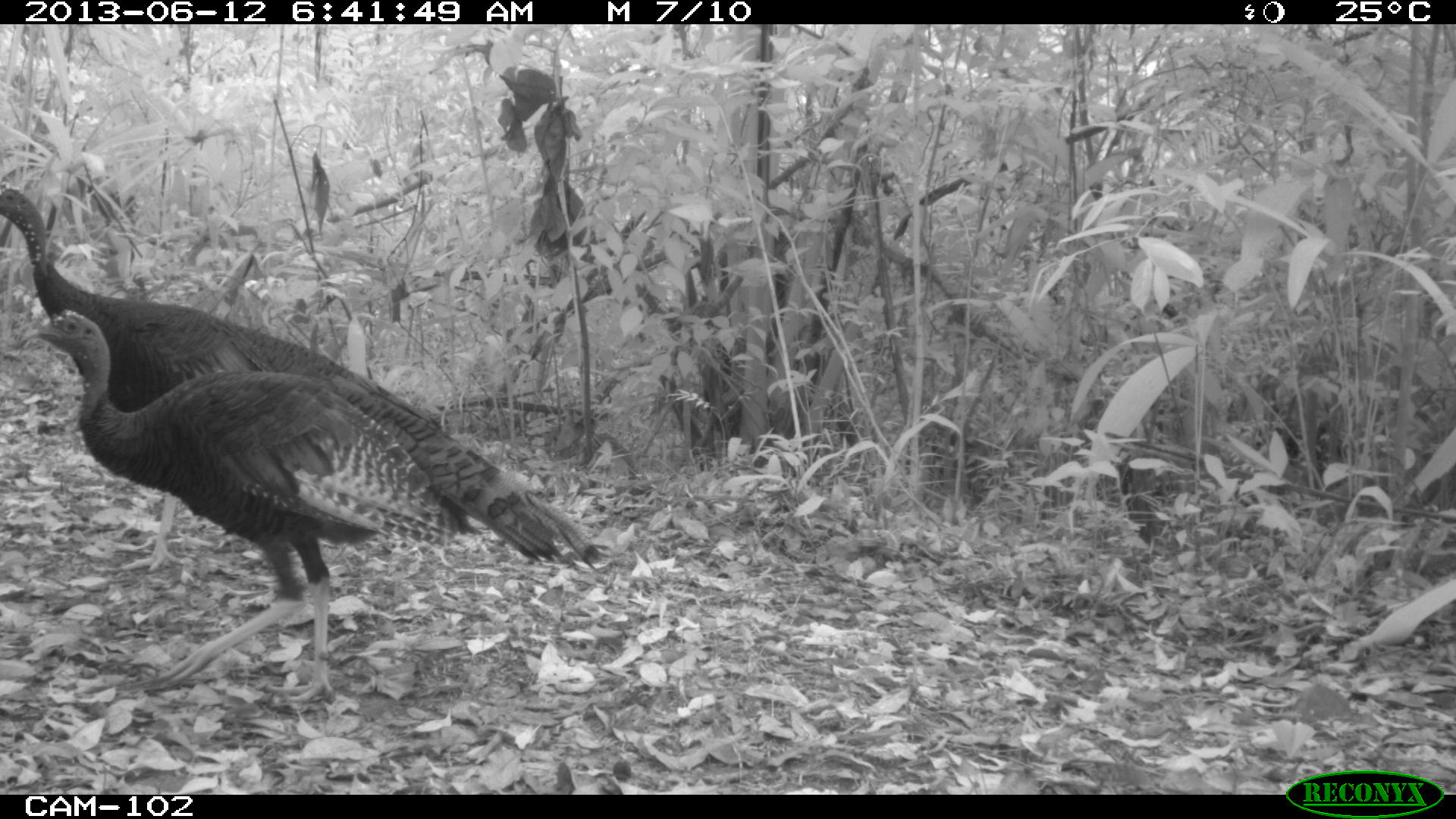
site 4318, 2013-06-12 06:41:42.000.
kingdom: Animalia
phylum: Chordata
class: Aves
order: Galliformes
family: Phasianidae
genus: Meleagris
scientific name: Meleagris ocellata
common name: ocellated turkey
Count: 2.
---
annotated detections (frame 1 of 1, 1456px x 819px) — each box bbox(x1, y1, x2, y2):
meleagris ocellata: bbox(0, 180, 613, 575); bbox(19, 310, 482, 703)